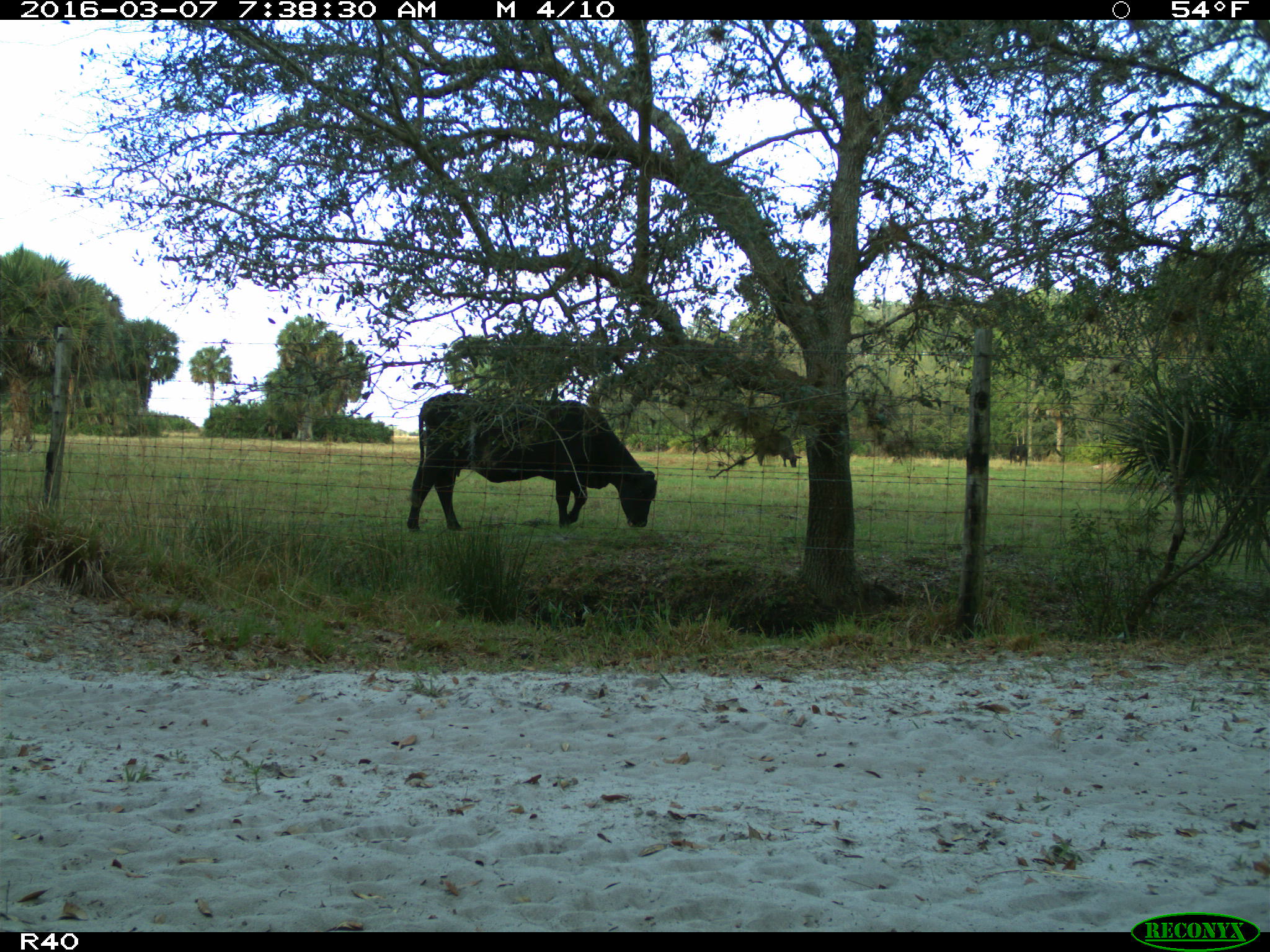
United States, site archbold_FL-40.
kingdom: Animalia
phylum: Chordata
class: Mammalia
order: Artiodactyla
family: Bovidae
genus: Bos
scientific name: Bos taurus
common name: domestic cow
Bos taurus (domestic cow).